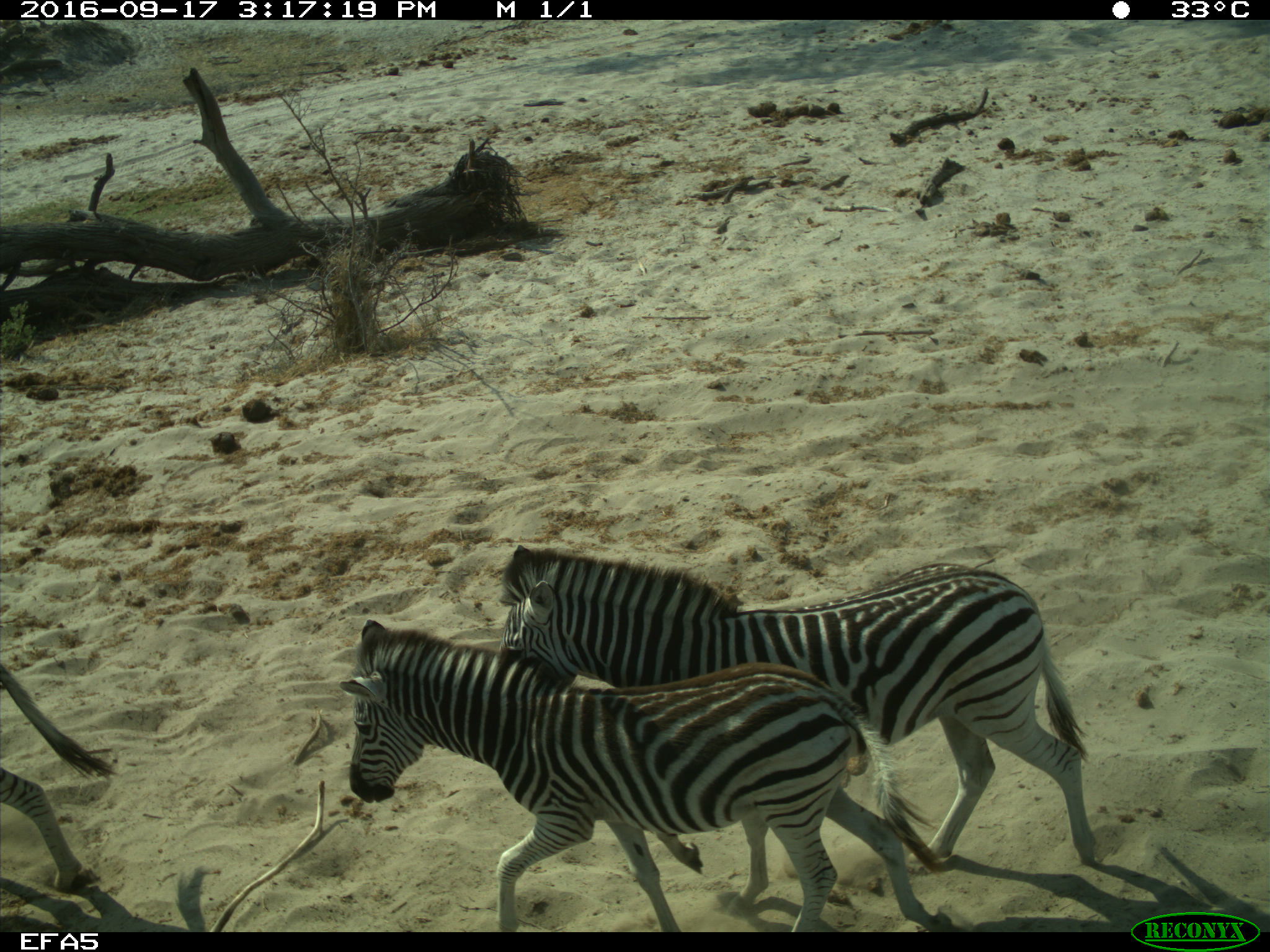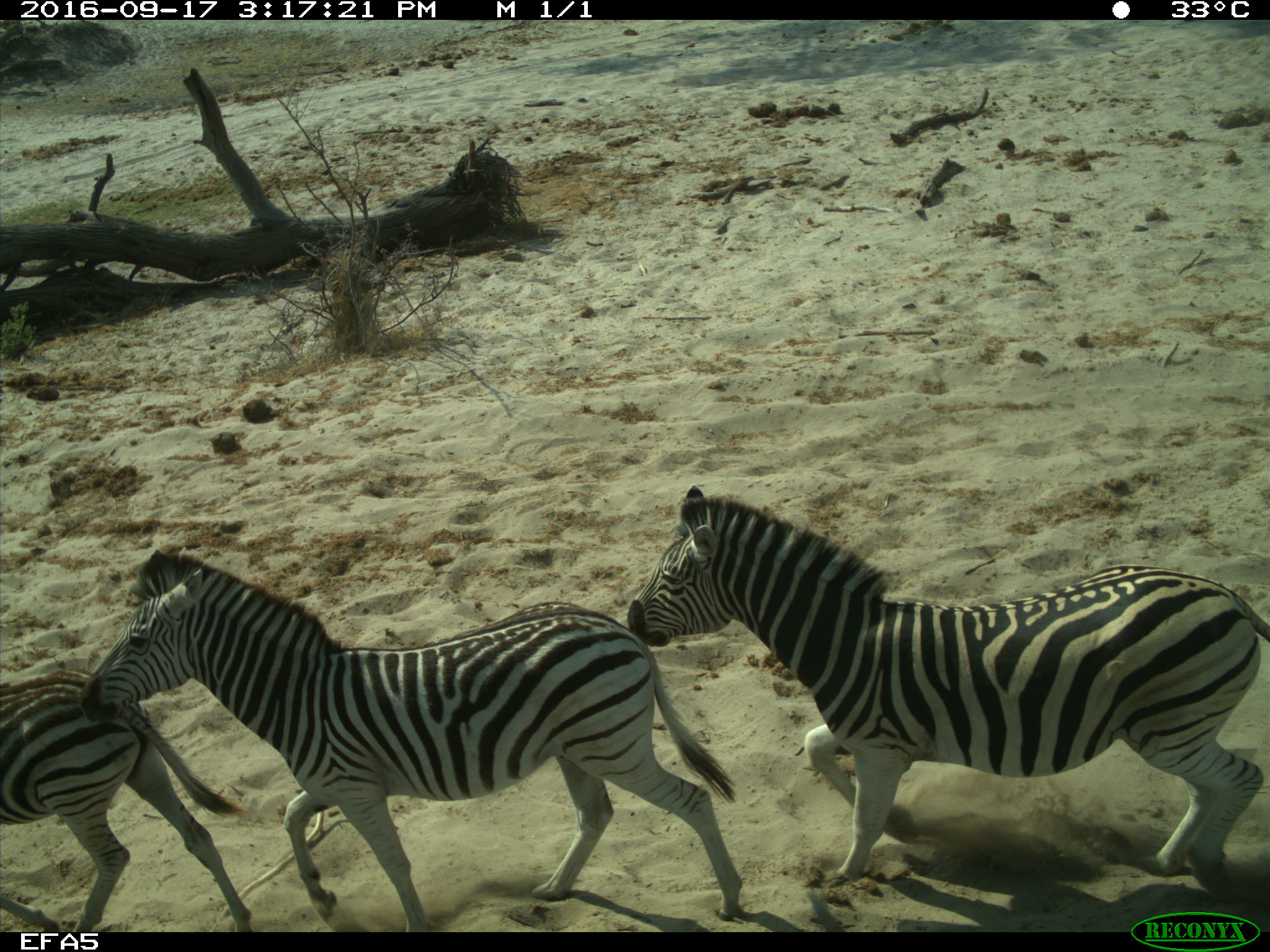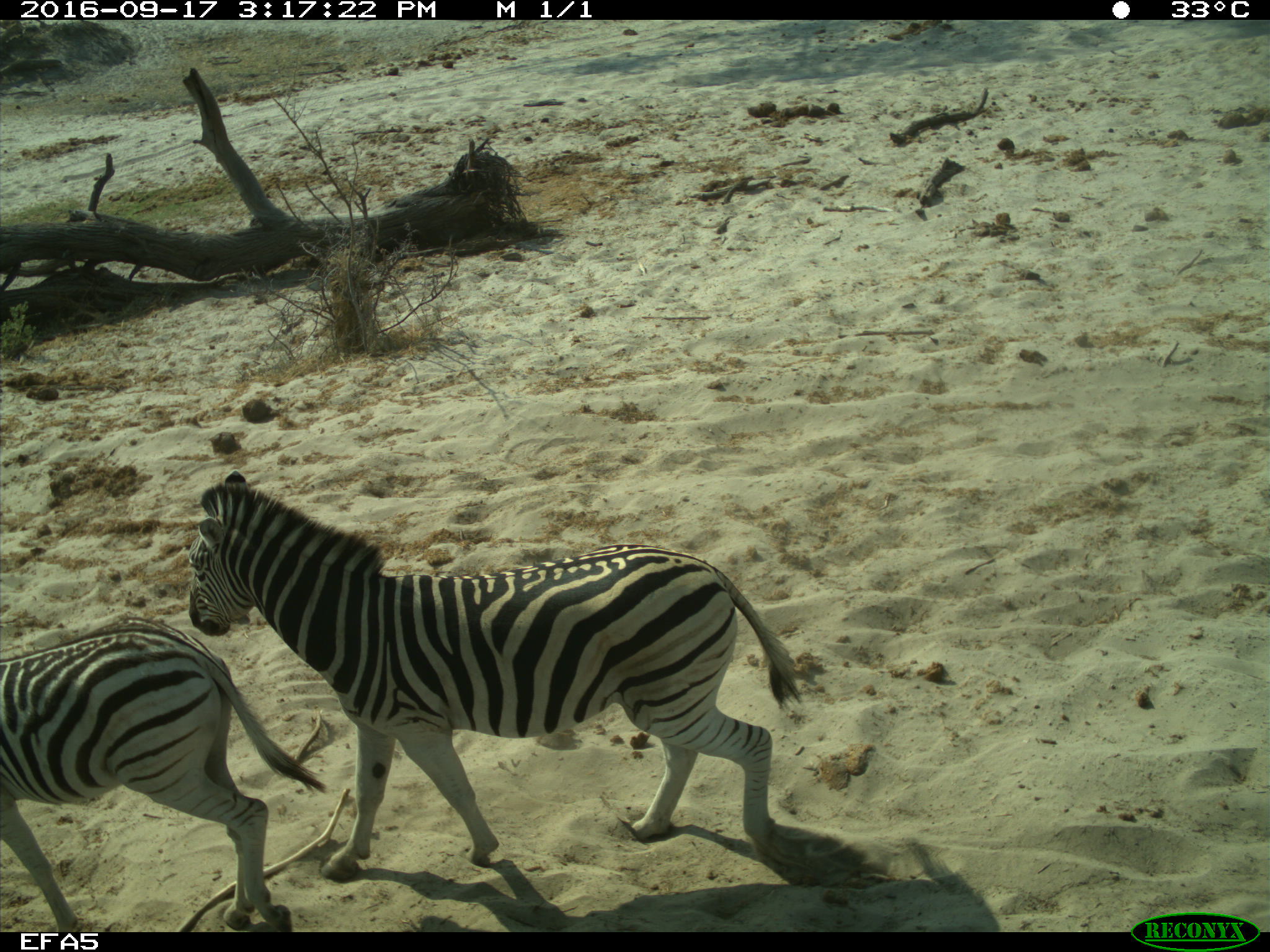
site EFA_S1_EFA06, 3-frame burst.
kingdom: Animalia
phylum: Chordata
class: Mammalia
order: Perissodactyla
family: Equidae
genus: Equus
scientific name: Equus quagga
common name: plains zebra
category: zebraplains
Zebraplains (plains zebra) (Equus quagga), count 4. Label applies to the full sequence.